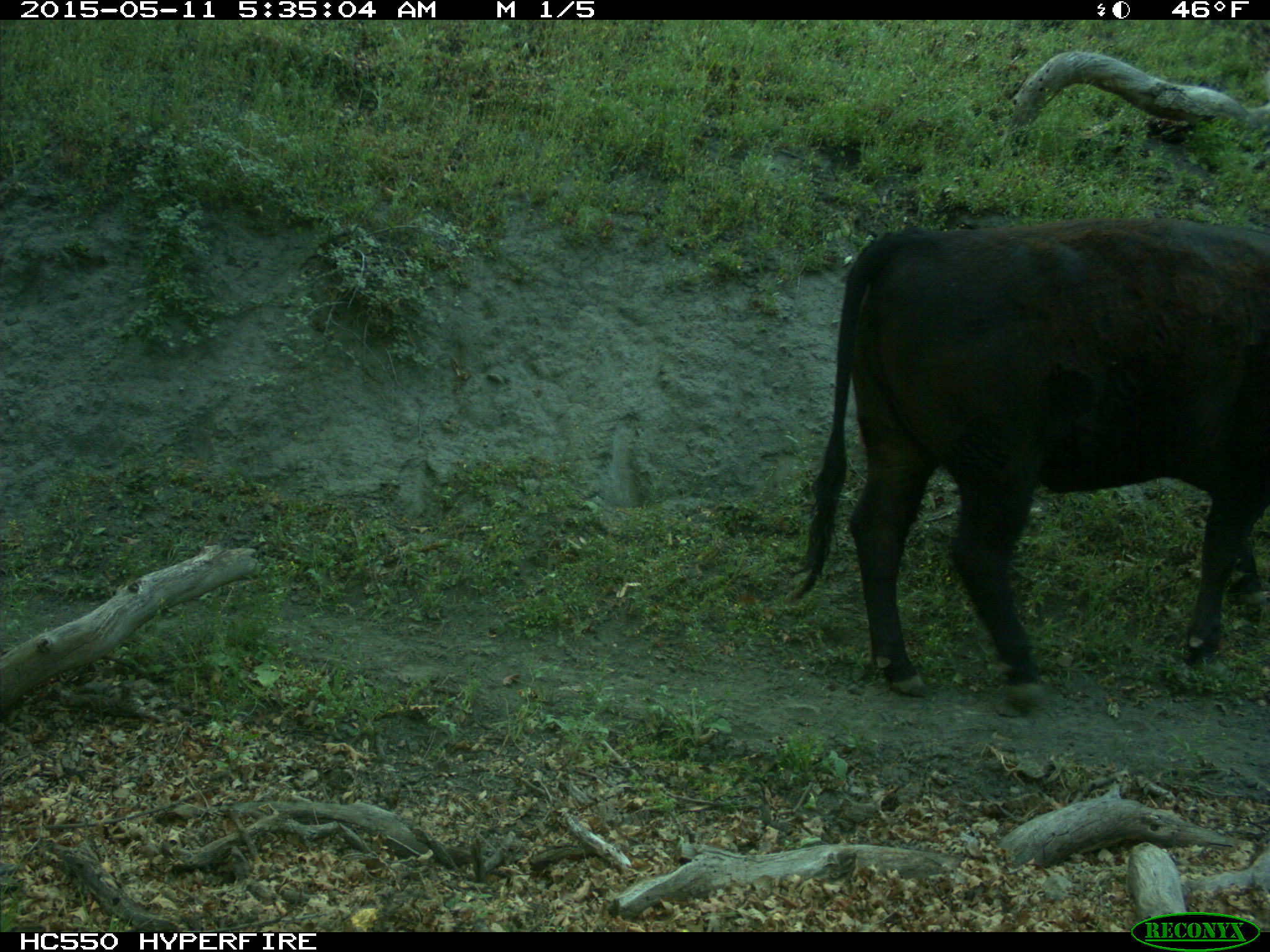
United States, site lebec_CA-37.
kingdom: Animalia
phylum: Chordata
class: Mammalia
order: Artiodactyla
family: Bovidae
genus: Bos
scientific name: Bos taurus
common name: domestic cow